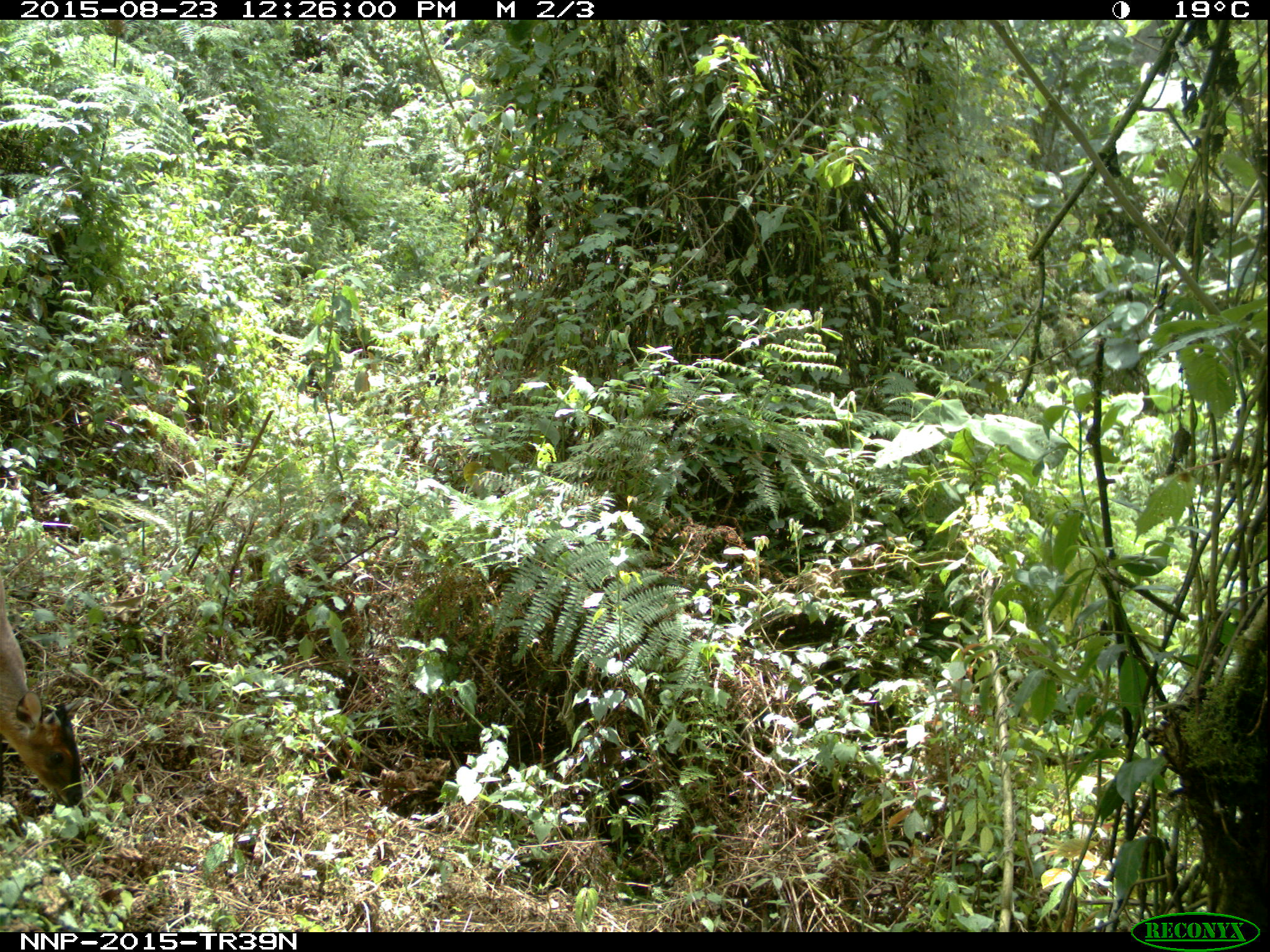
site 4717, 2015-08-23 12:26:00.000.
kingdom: Animalia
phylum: Chordata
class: Mammalia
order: Artiodactyla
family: Bovidae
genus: Cephalophus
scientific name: Cephalophus nigrifrons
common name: black-fronted duiker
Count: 1.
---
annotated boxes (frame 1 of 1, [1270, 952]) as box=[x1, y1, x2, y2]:
cephalophus nigrifrons: box=[0, 578, 83, 807]